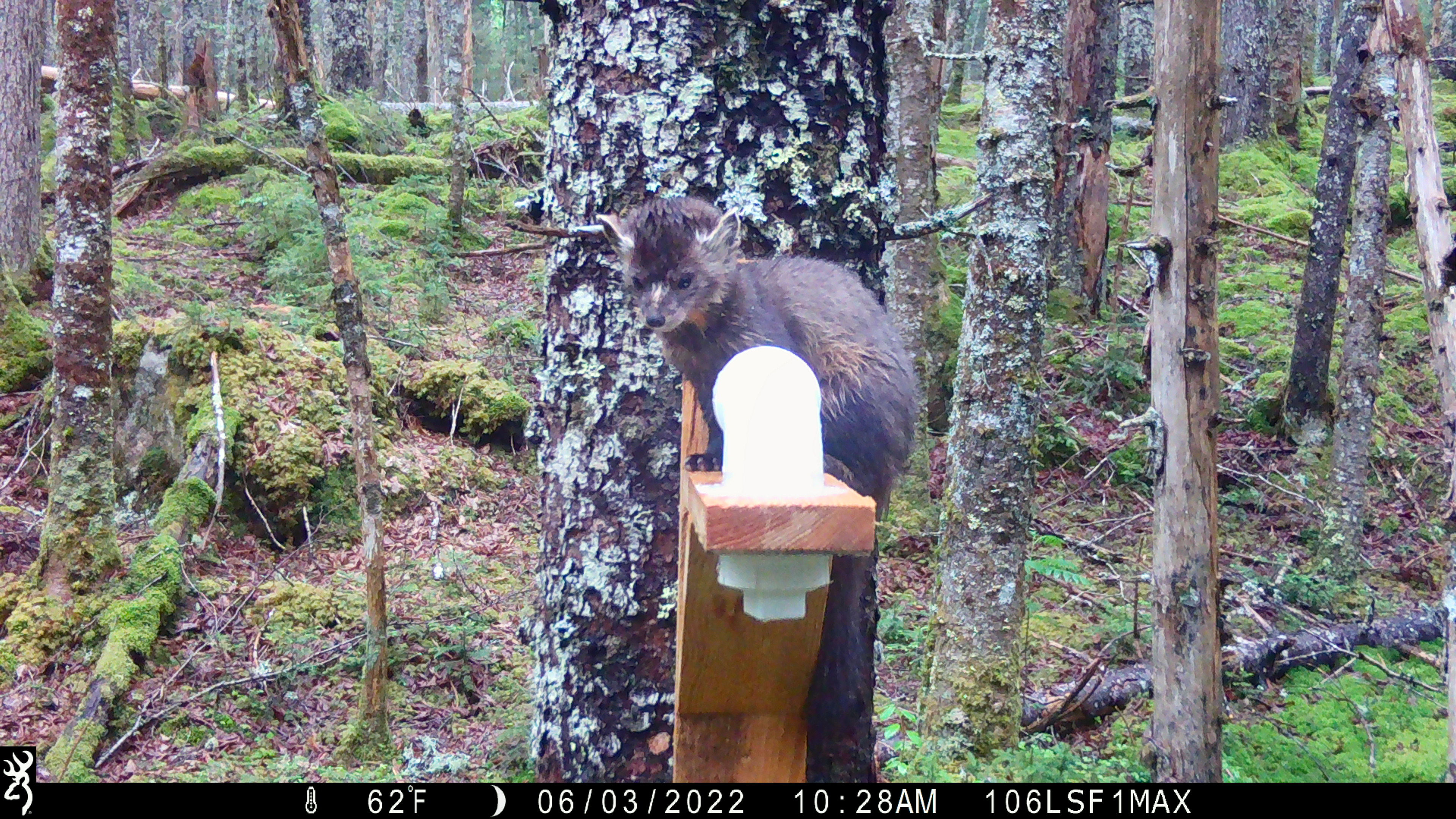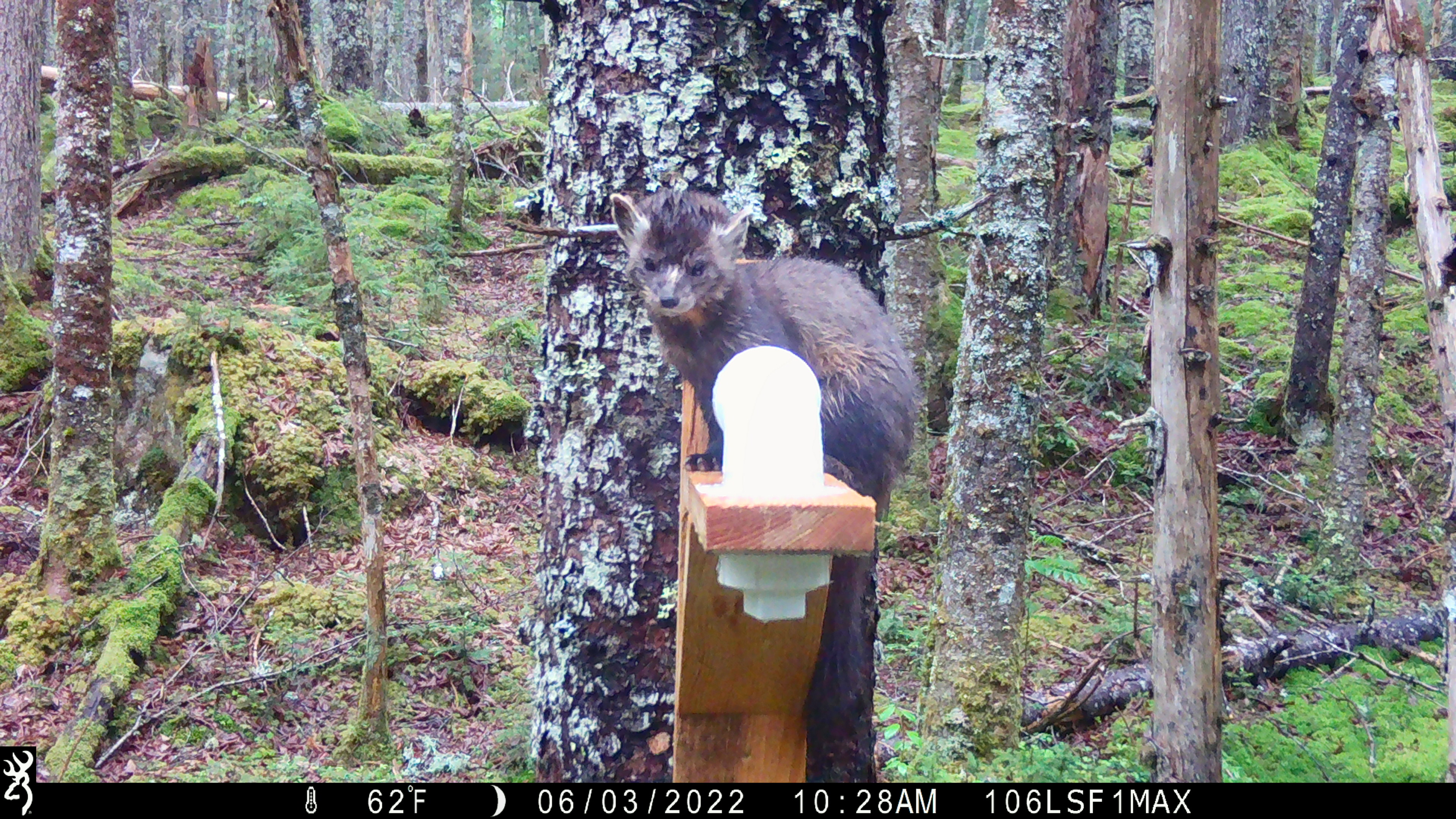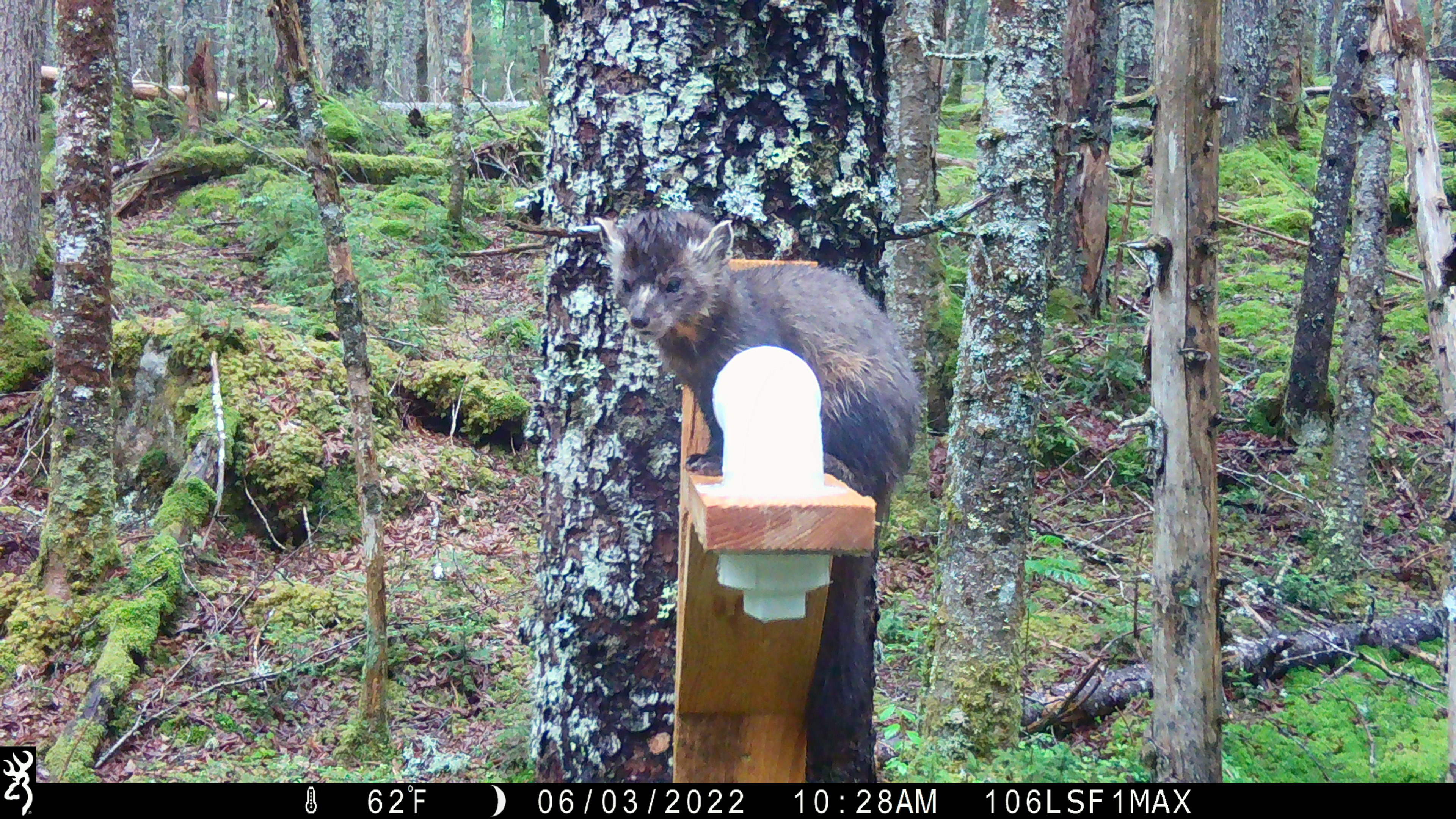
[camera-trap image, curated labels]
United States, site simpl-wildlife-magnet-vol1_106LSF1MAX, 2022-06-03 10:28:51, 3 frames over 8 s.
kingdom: Animalia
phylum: Chordata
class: Mammalia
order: Carnivora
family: Mustelidae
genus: Martes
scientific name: Martes americana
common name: american marten